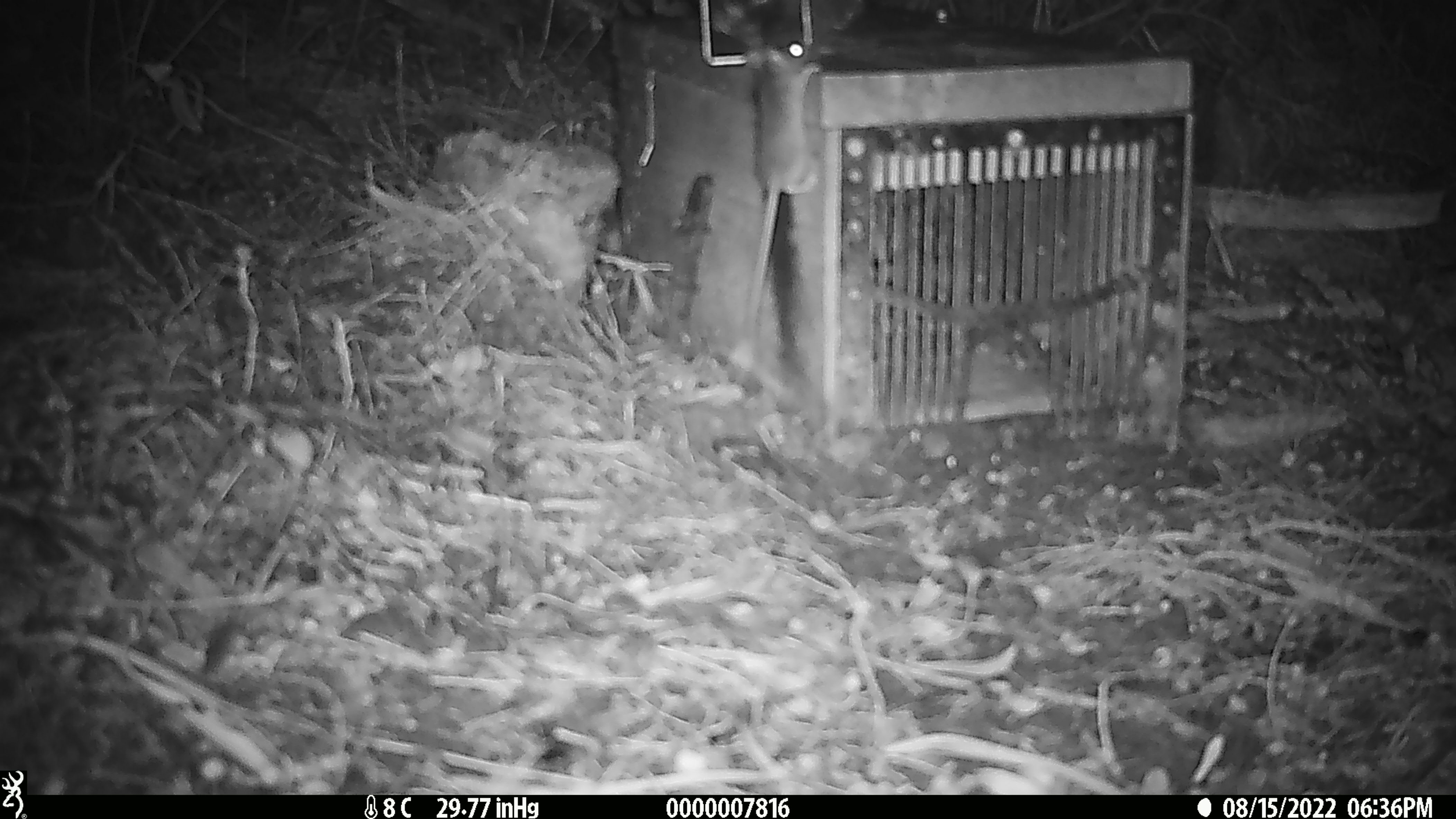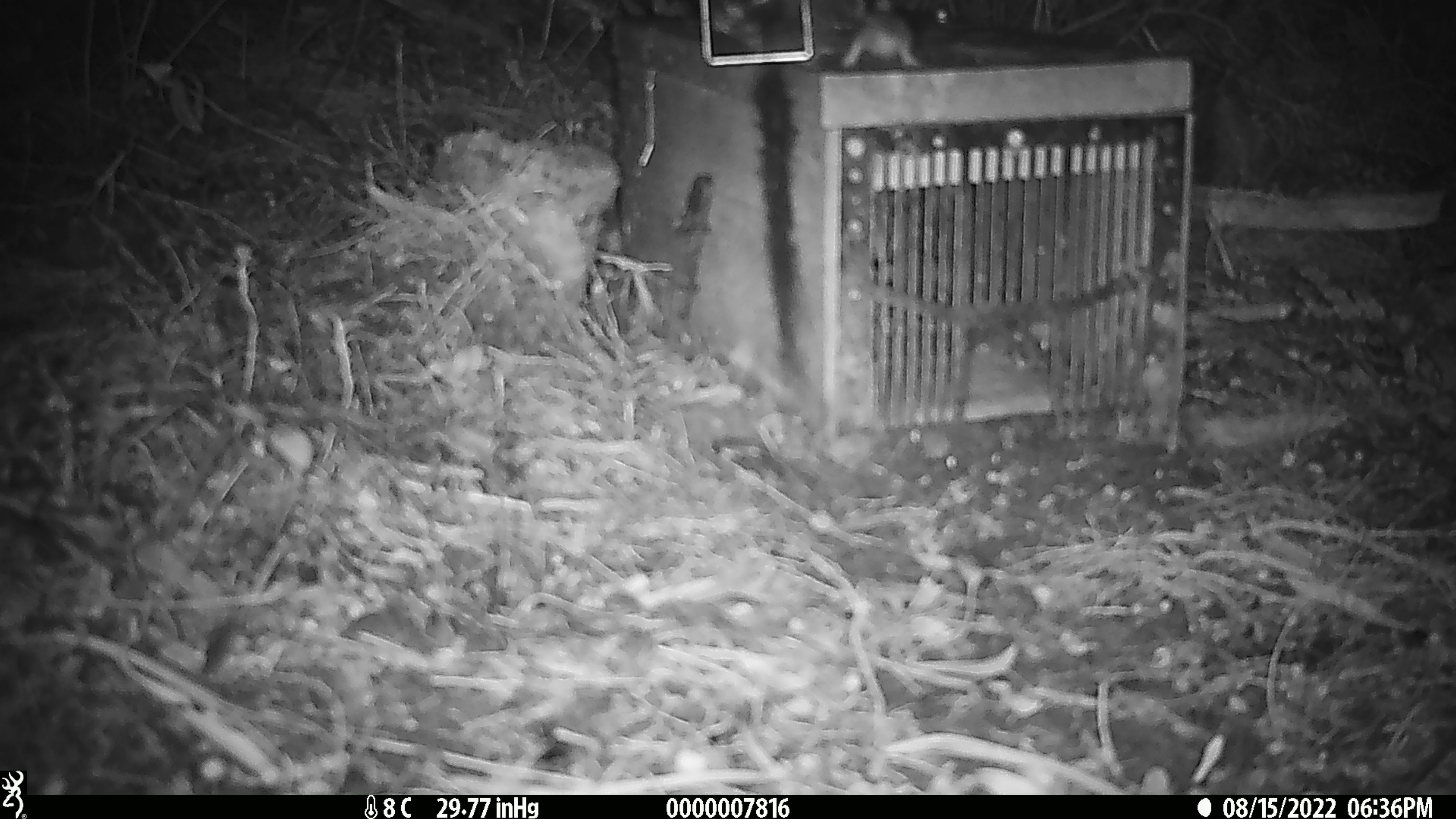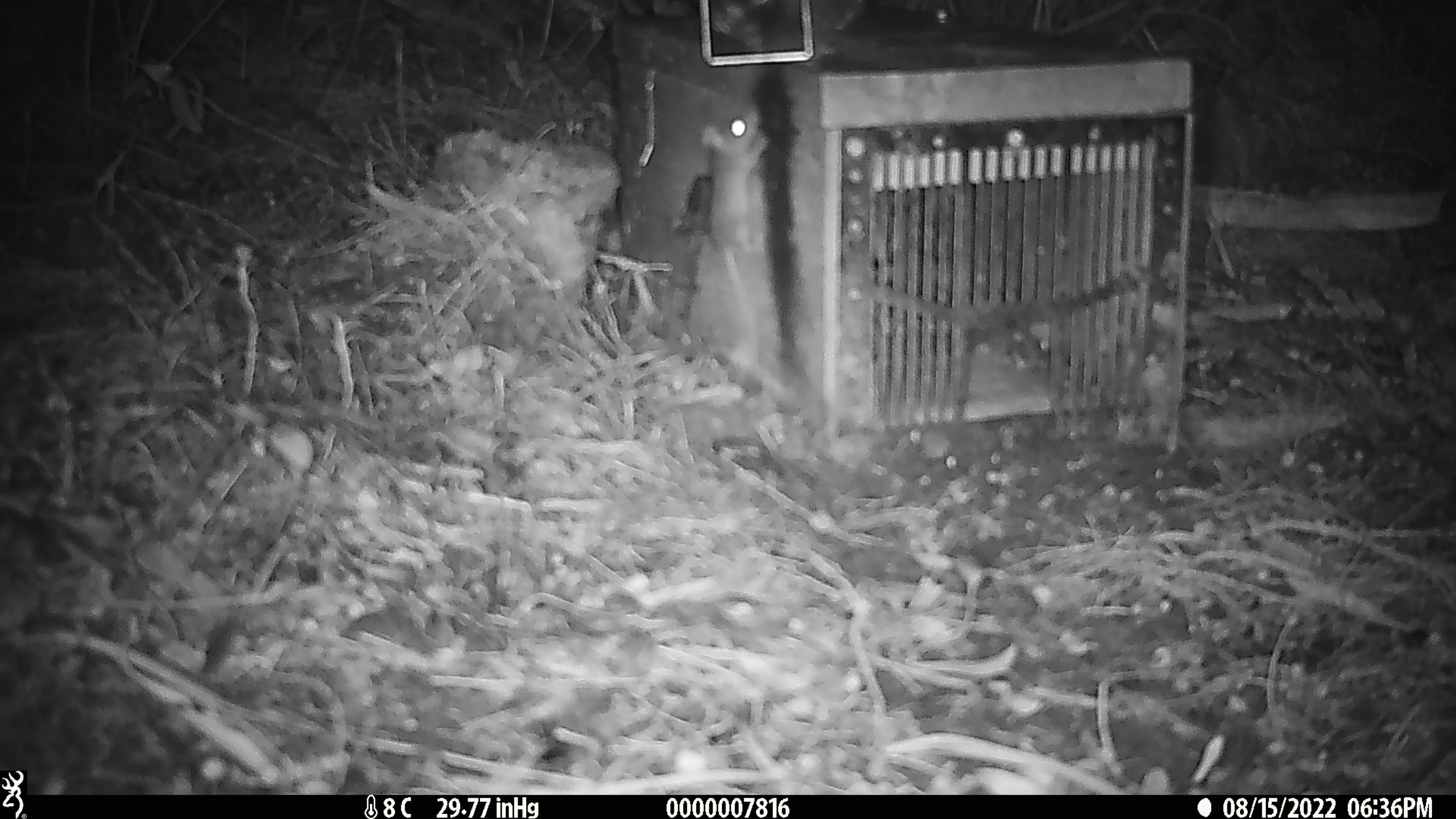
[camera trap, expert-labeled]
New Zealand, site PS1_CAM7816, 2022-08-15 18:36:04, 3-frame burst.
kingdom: Animalia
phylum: Chordata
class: Mammalia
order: Rodentia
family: Muridae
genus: Mus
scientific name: Mus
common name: mouse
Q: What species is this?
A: Mouse (Mus).